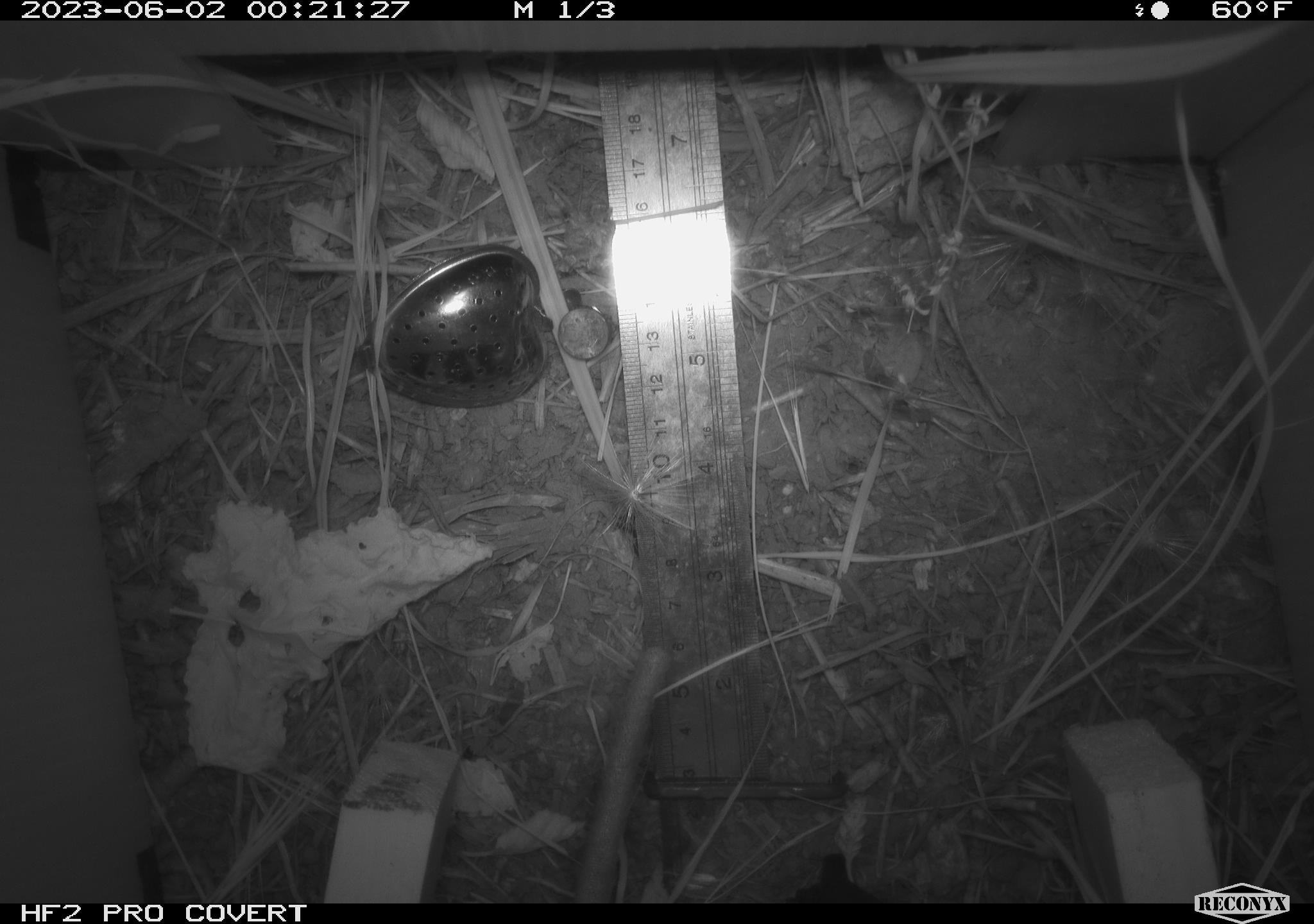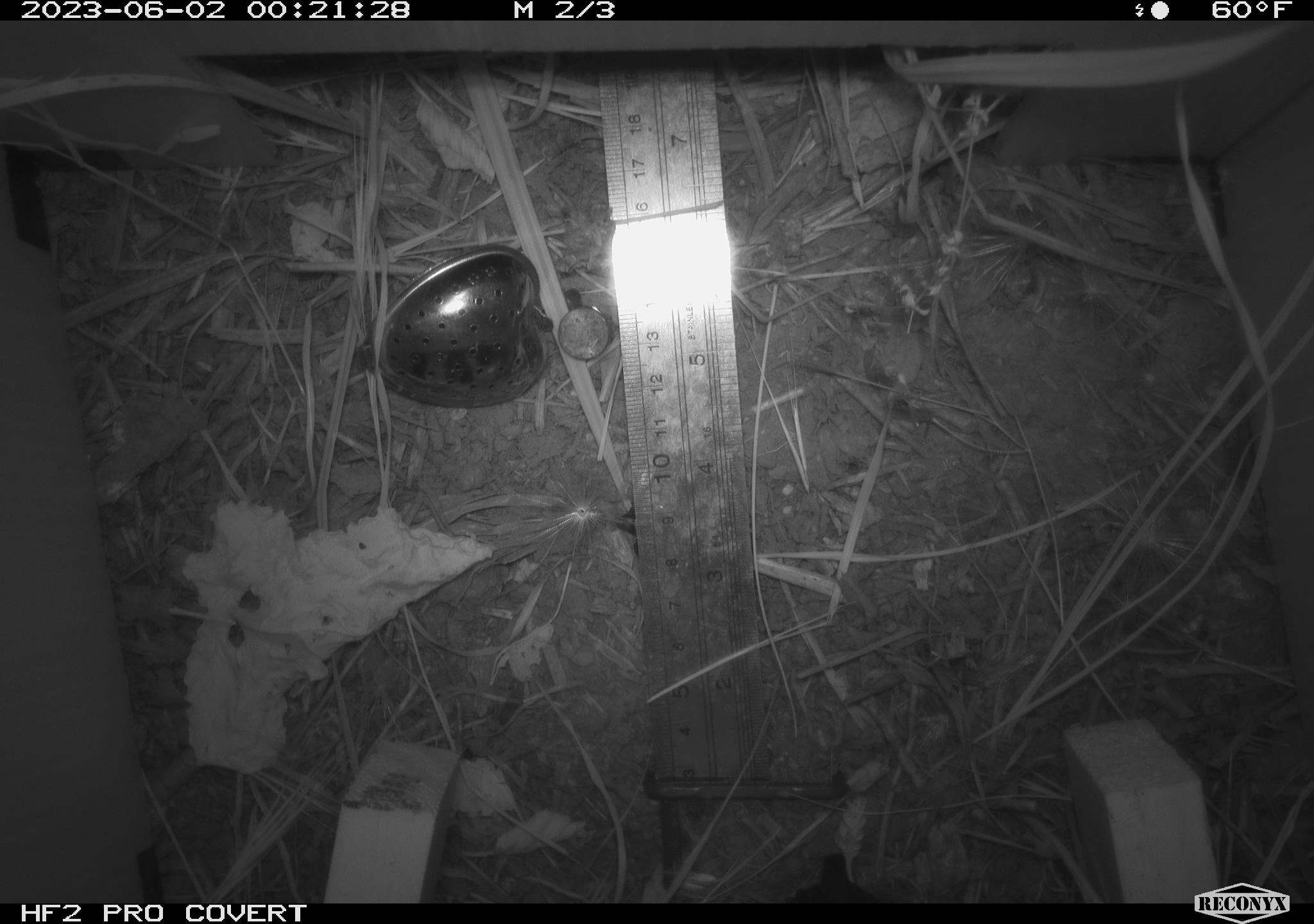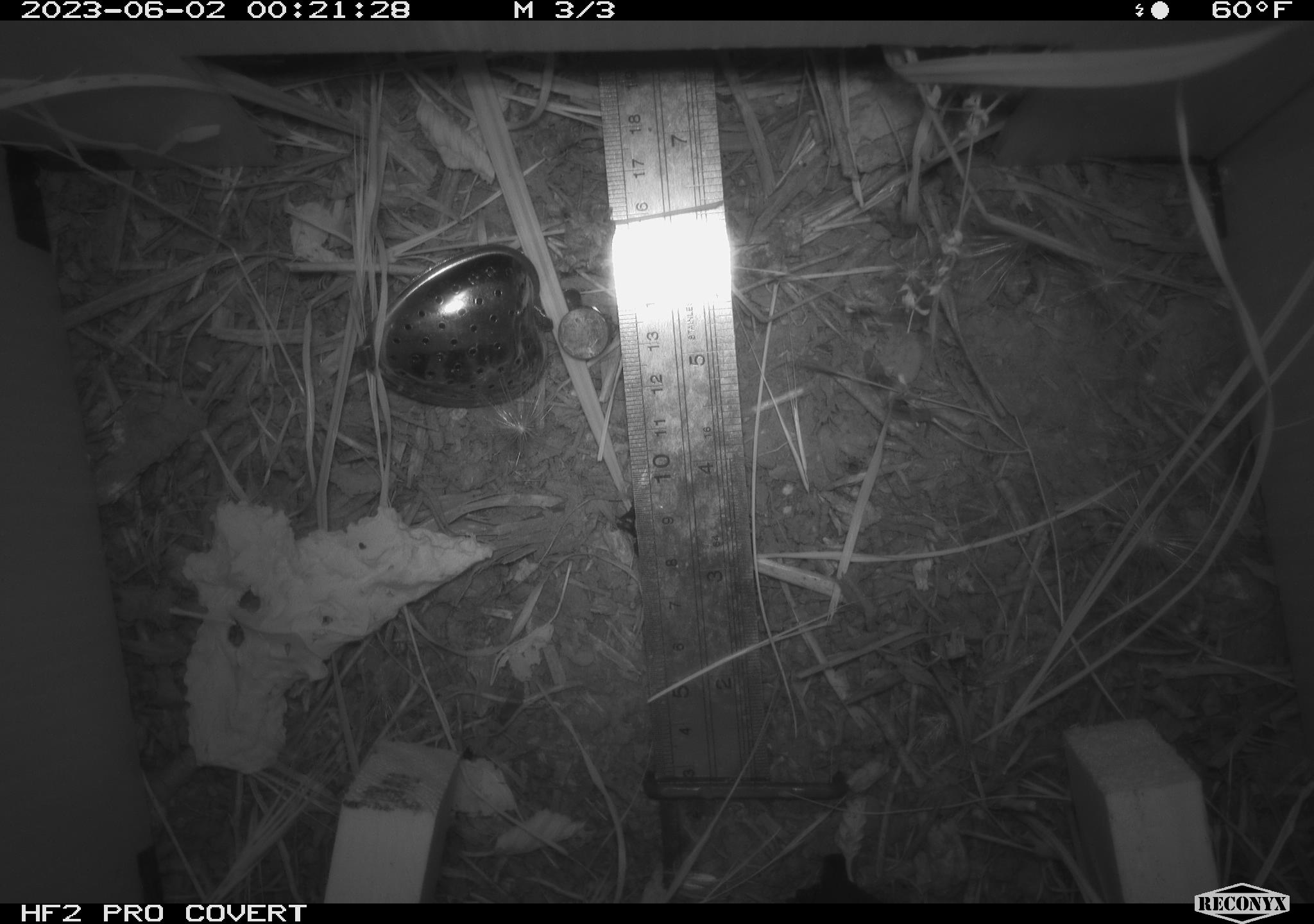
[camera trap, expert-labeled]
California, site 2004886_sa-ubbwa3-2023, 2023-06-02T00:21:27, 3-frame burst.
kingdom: Animalia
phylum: Chordata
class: Mammalia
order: Rodentia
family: Muridae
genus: Rattus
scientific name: Rattus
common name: rat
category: rattus species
Rattus species (rat) (Rattus).